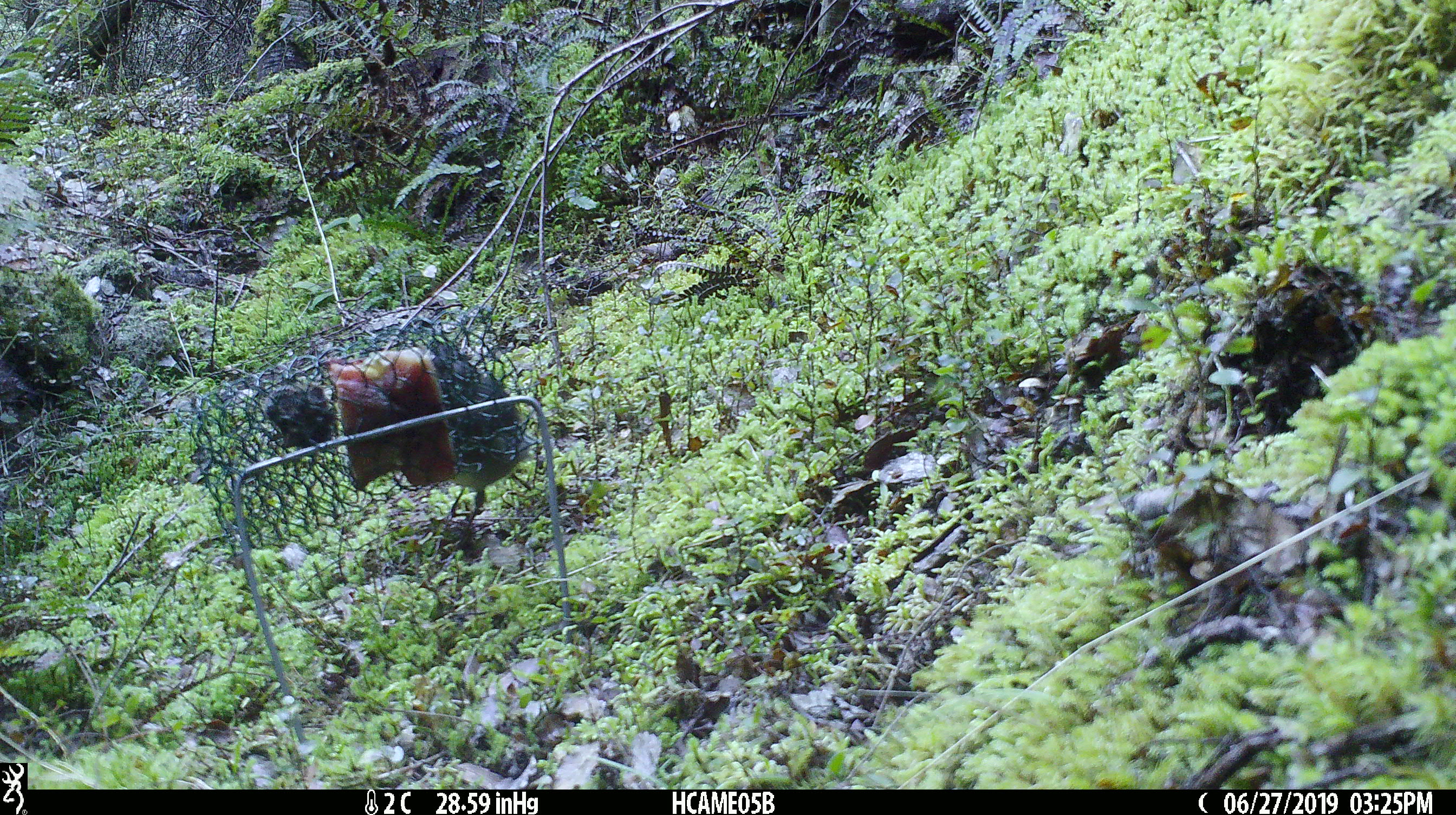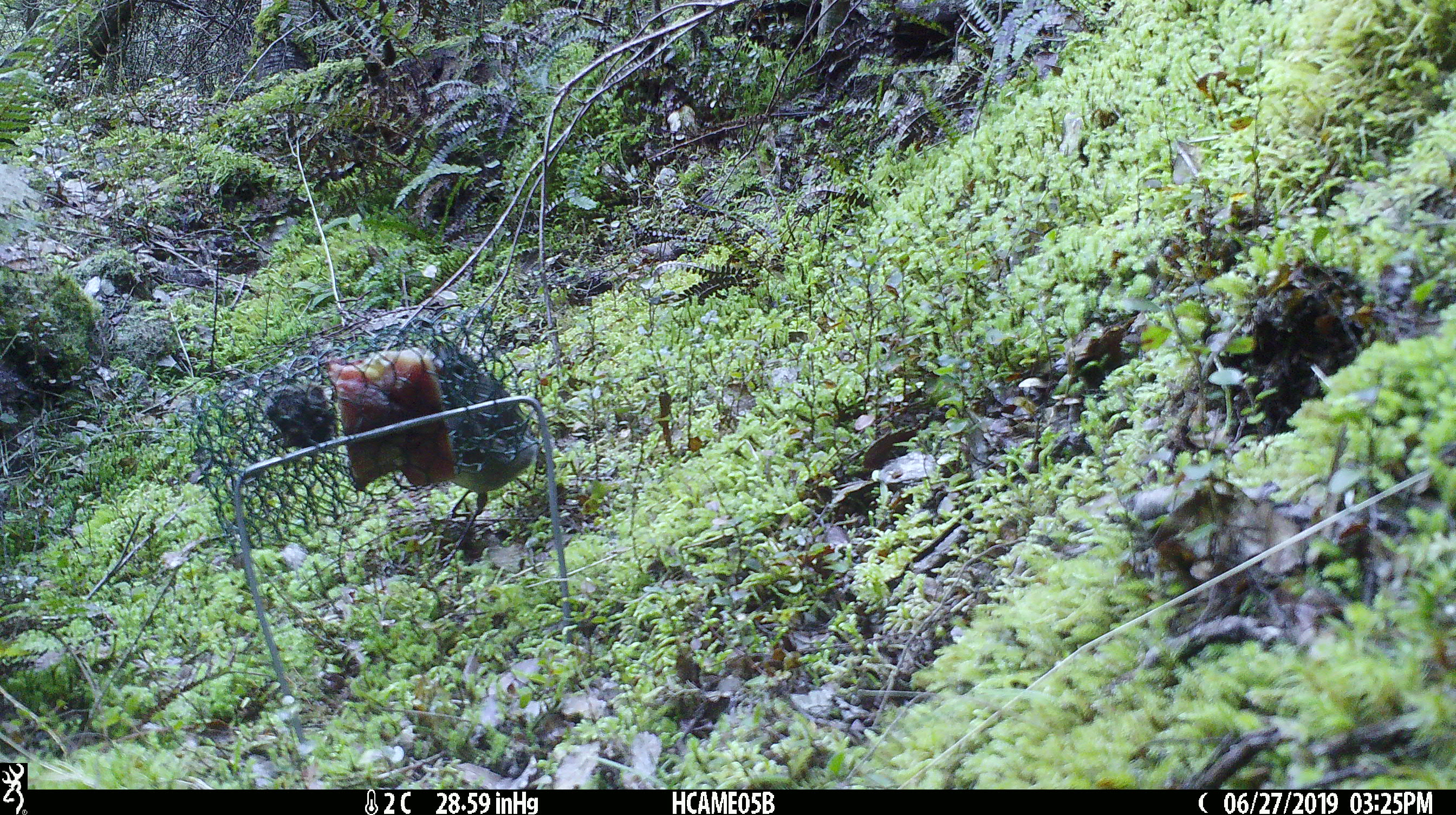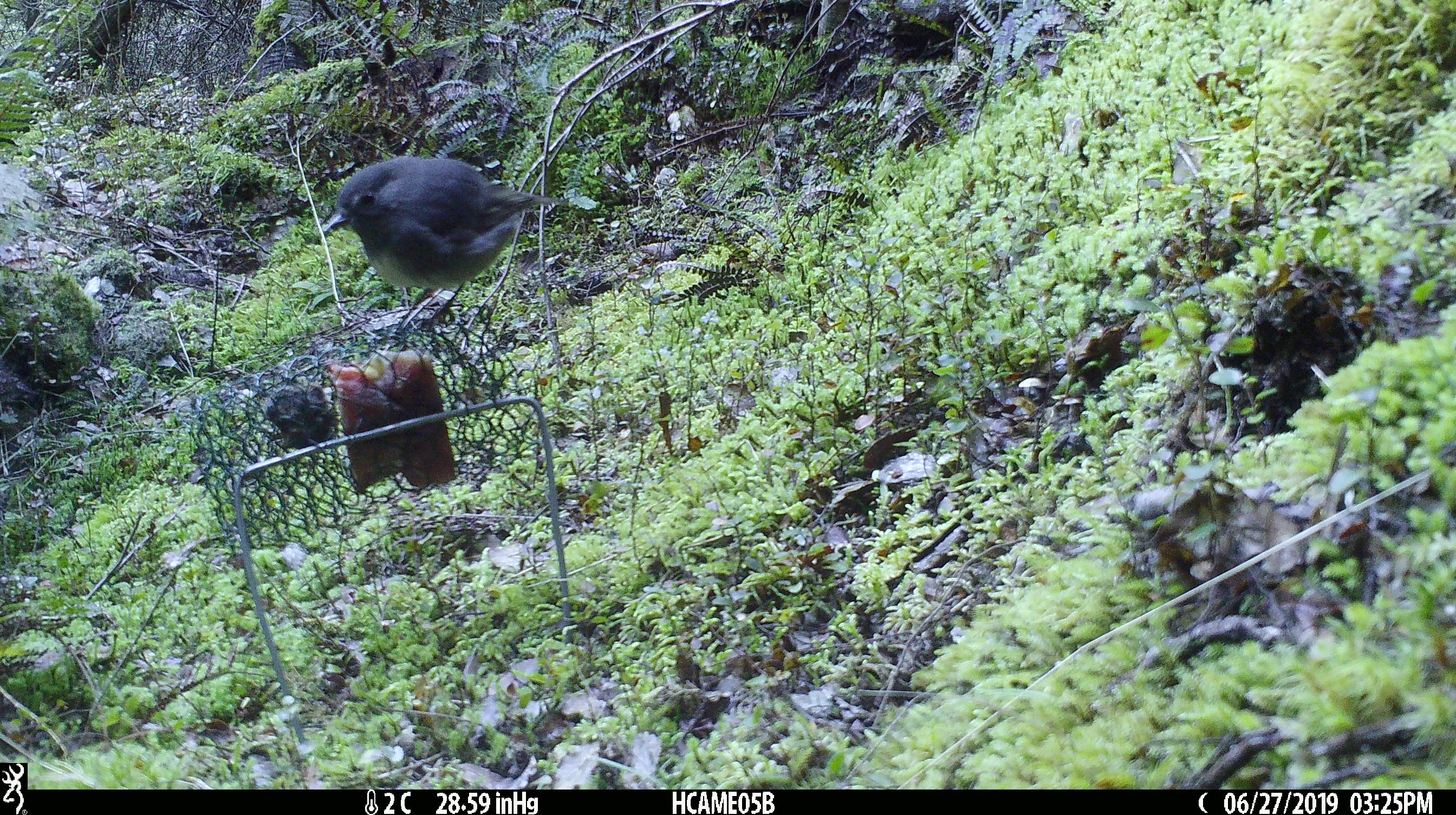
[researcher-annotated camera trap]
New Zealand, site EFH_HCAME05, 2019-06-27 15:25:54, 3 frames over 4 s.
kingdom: Animalia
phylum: Chordata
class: Aves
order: Passeriformes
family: Petroicidae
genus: Petroica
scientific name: Petroica australis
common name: new zealand robin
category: robin